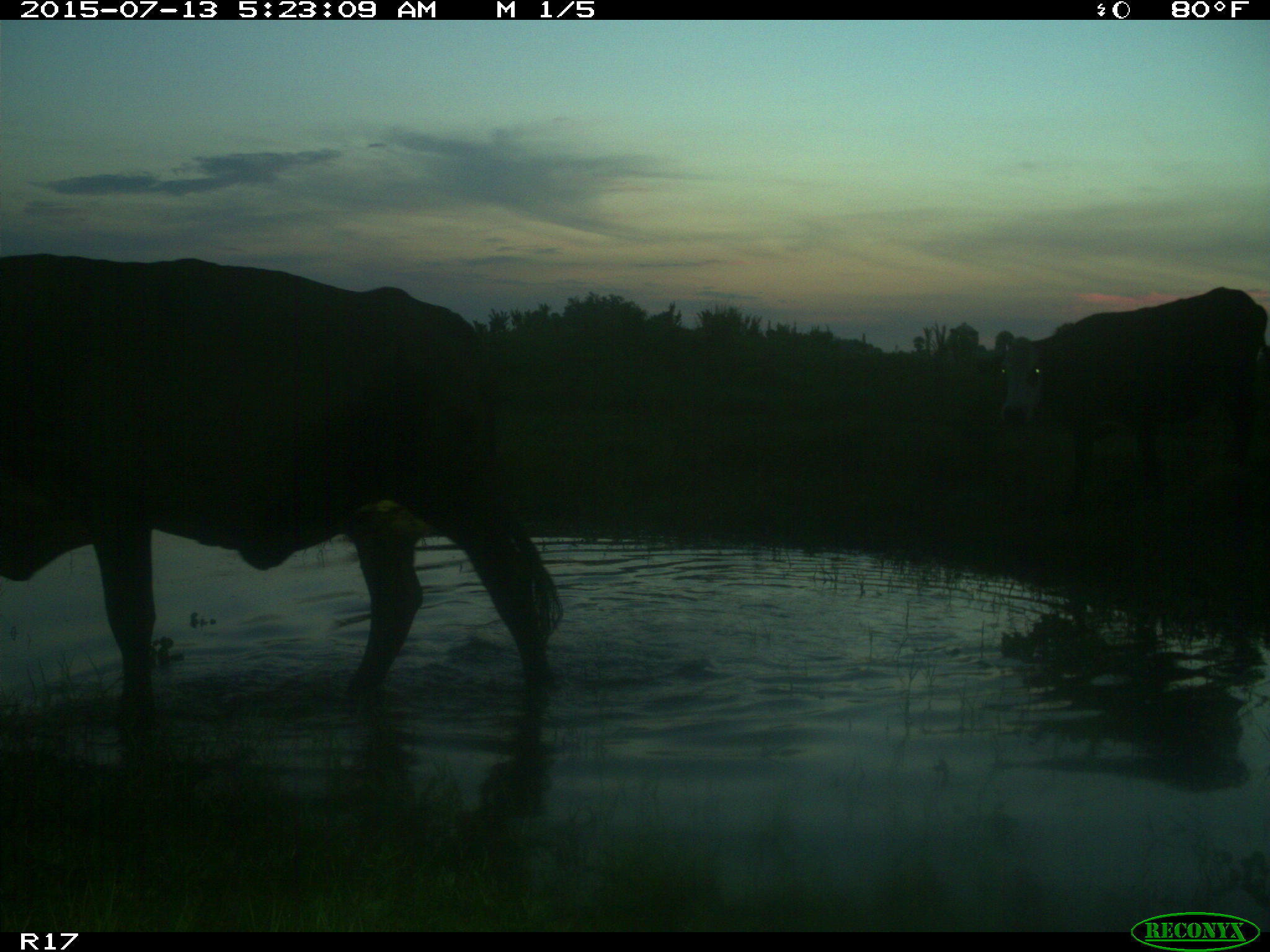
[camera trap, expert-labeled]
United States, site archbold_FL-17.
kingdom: Animalia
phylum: Chordata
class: Mammalia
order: Artiodactyla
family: Bovidae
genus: Bos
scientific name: Bos taurus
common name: domestic cow